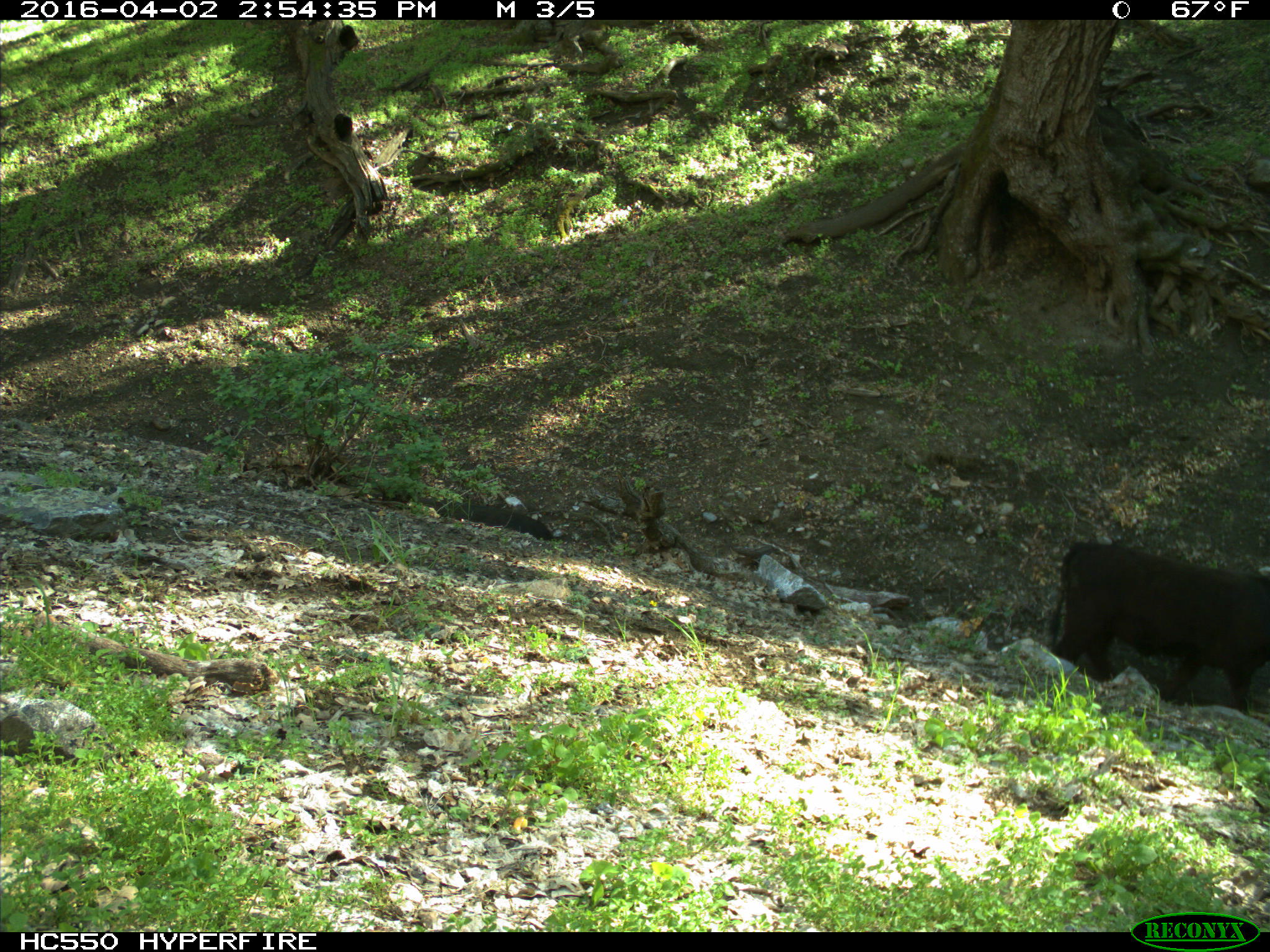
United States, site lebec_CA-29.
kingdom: Animalia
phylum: Chordata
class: Mammalia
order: Artiodactyla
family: Bovidae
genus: Bos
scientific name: Bos taurus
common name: domestic cow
Bos taurus (domestic cow).